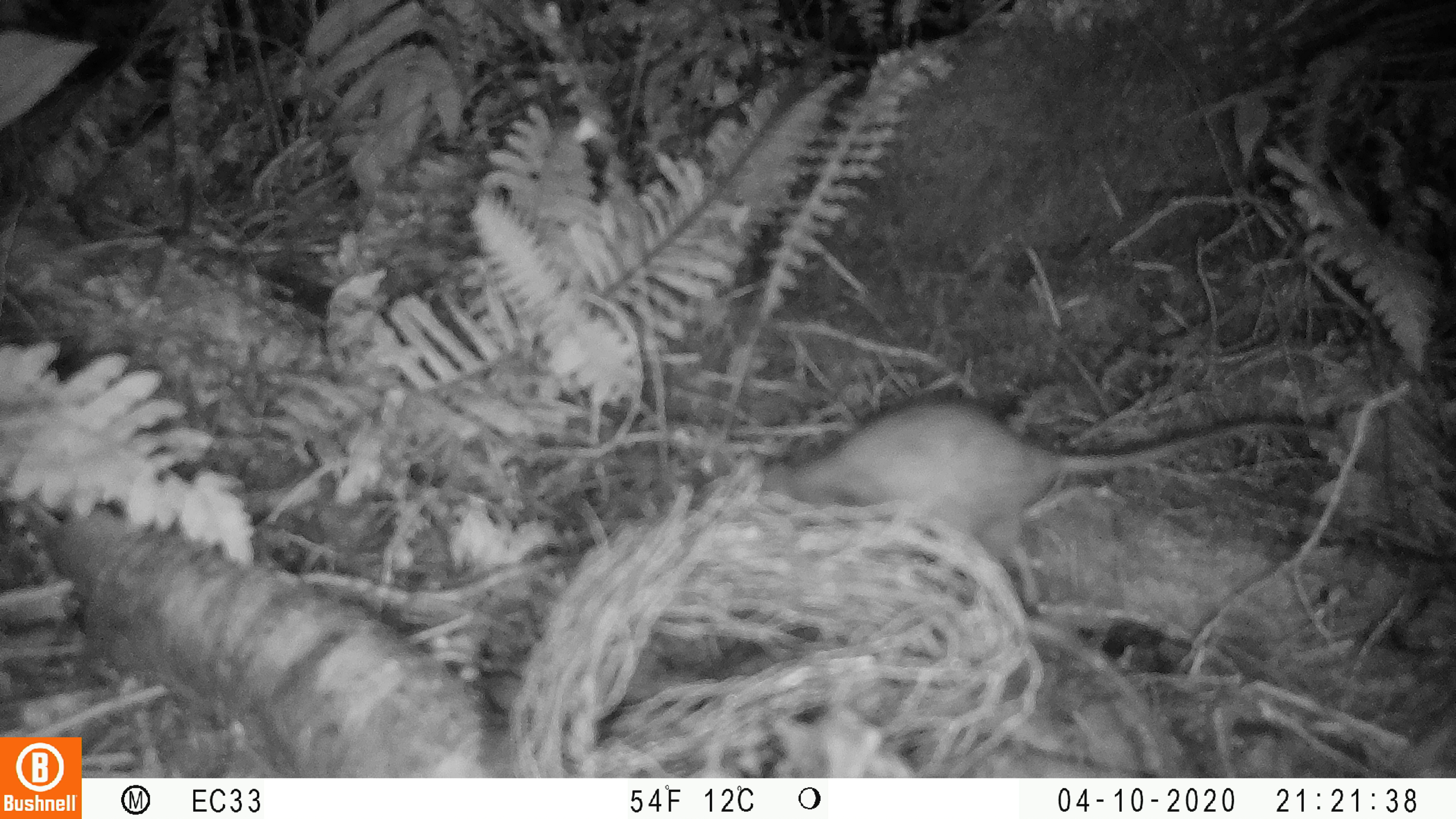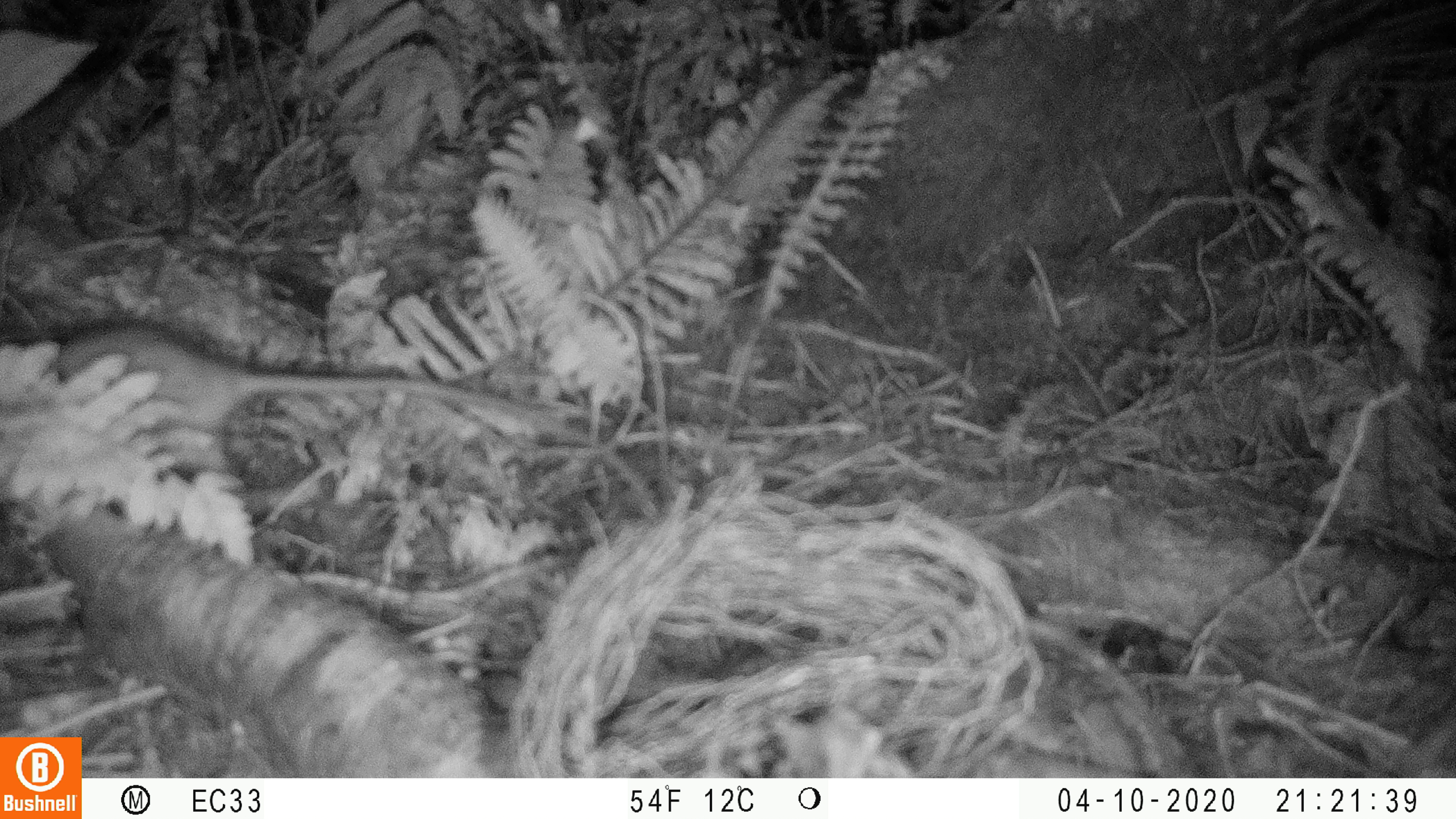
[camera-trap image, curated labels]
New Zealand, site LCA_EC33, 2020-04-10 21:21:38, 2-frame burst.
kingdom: Animalia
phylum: Chordata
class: Mammalia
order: Rodentia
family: Muridae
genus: Rattus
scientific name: Rattus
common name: rat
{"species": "rat (Rattus)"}